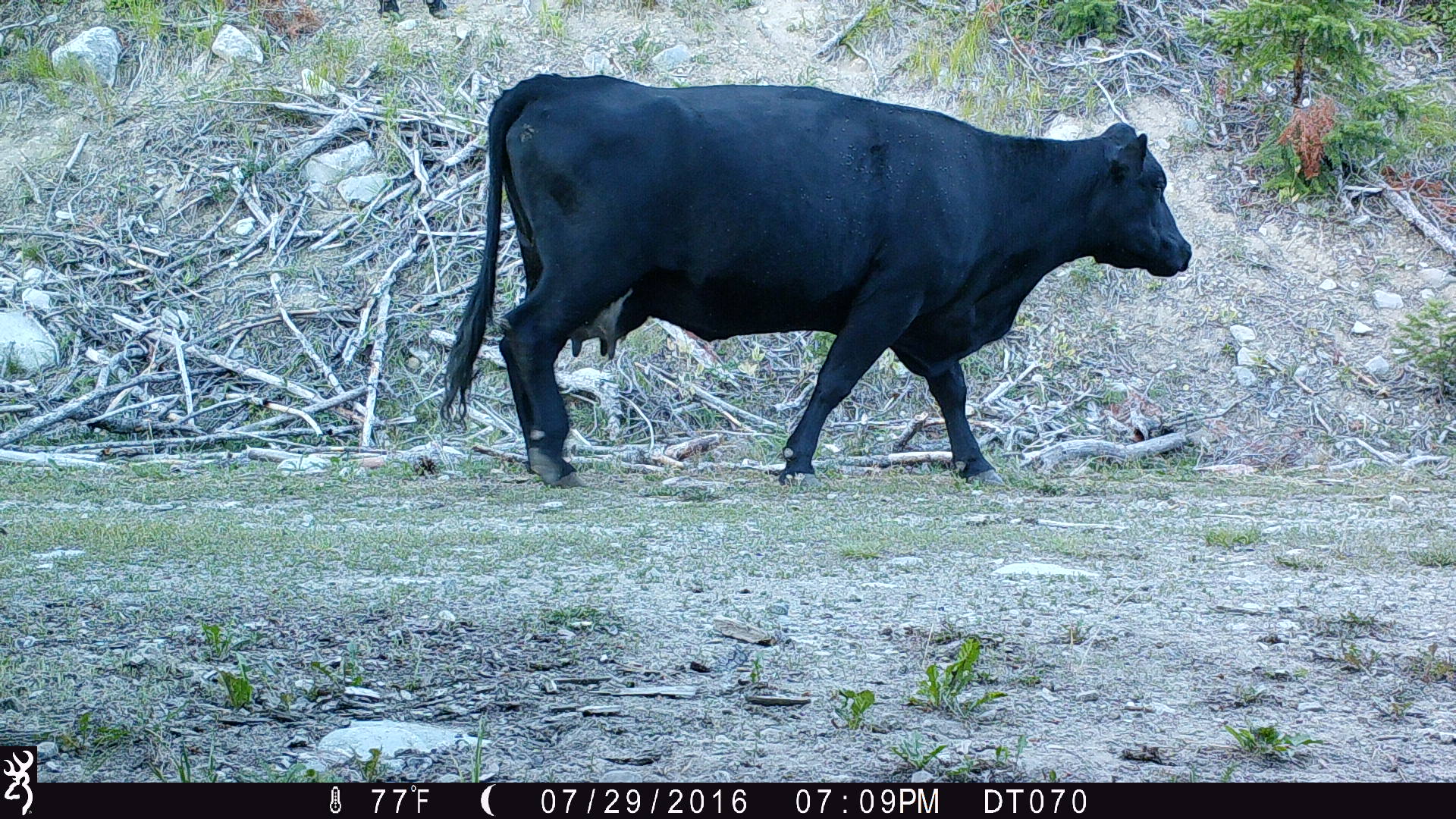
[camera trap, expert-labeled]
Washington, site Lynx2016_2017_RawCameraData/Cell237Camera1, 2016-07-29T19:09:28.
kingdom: Animalia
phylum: Chordata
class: Mammalia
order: Artiodactyla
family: Bovidae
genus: Bos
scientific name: Bos taurus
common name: domestic cattle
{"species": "domestic cattle (Bos taurus)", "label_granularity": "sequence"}